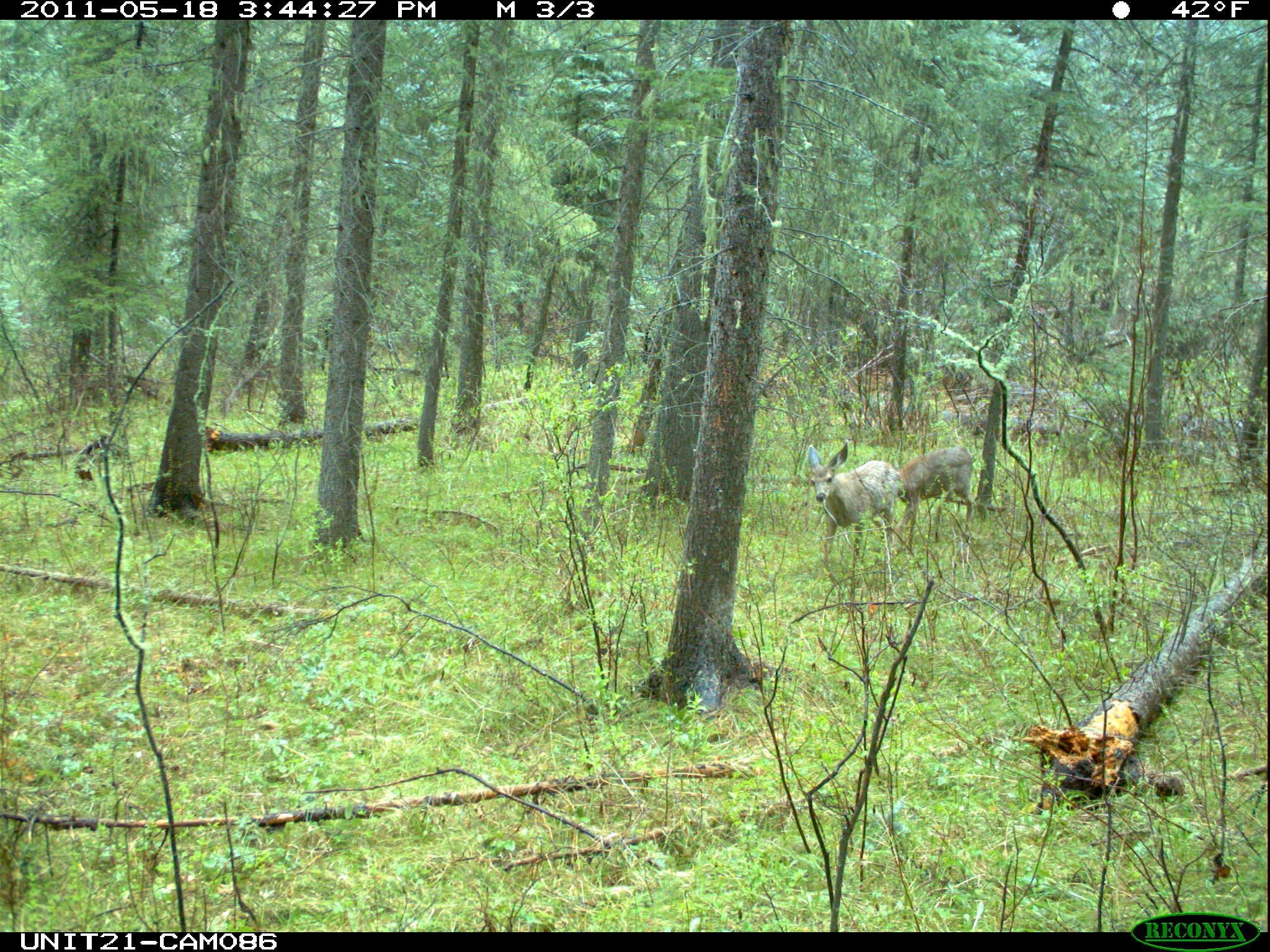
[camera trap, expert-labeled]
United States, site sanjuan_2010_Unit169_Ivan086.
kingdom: Animalia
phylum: Chordata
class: Mammalia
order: Artiodactyla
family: Cervidae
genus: Odocoileus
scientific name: Odocoileus hemionus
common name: mule deer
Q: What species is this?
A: Odocoileus hemionus (mule deer).